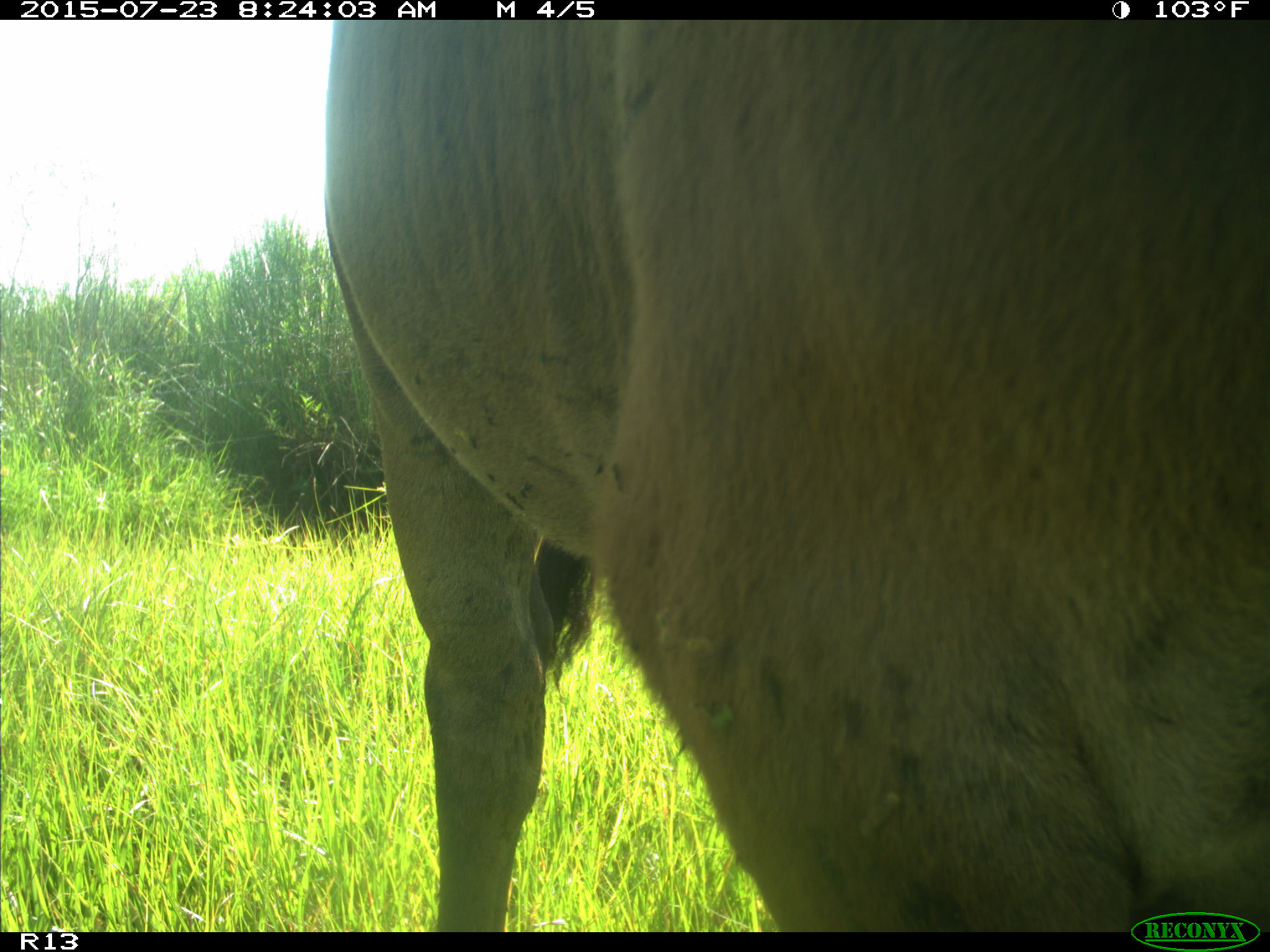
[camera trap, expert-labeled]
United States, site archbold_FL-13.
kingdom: Animalia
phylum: Chordata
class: Mammalia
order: Artiodactyla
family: Bovidae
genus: Bos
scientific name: Bos taurus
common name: domestic cow